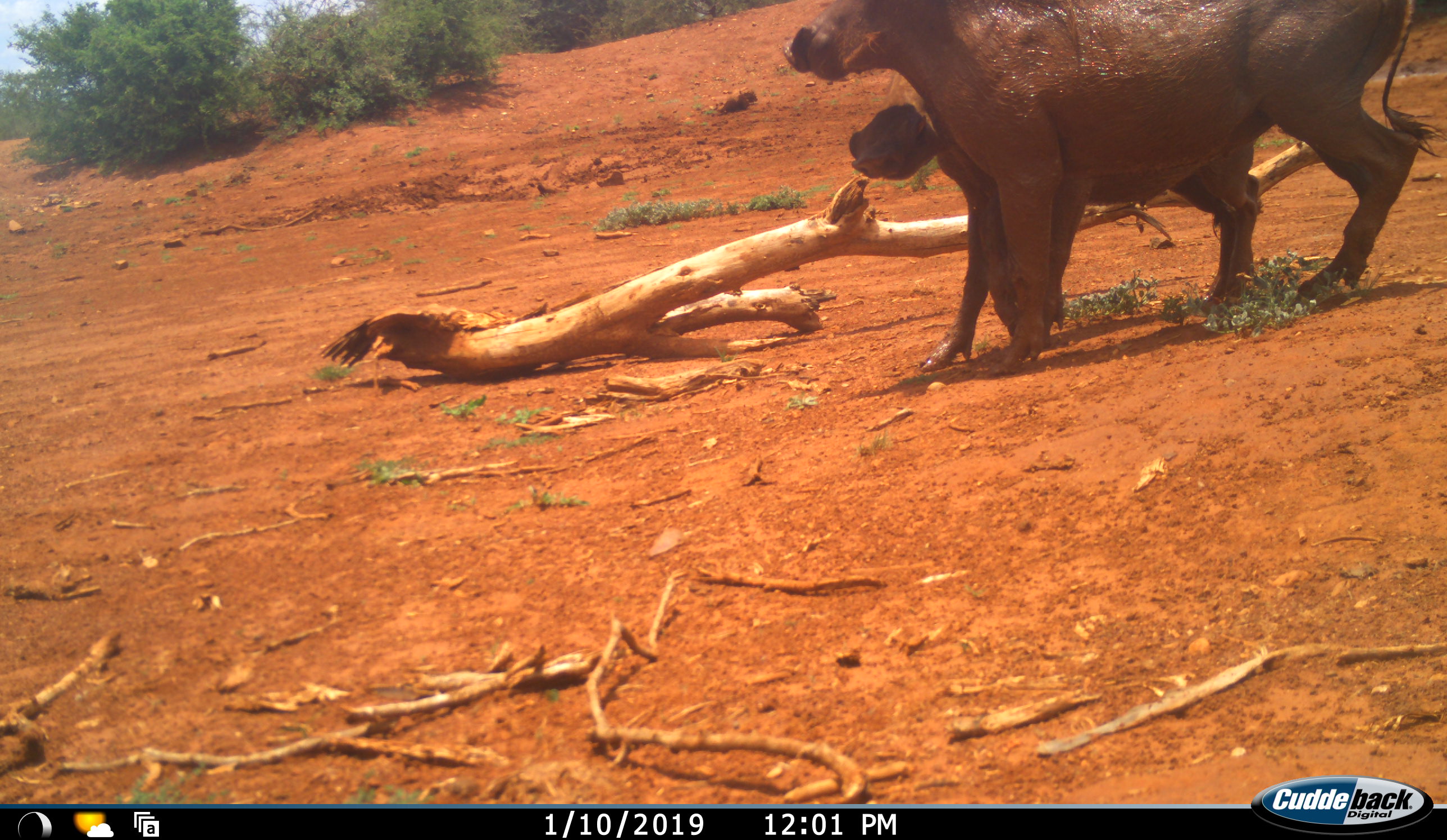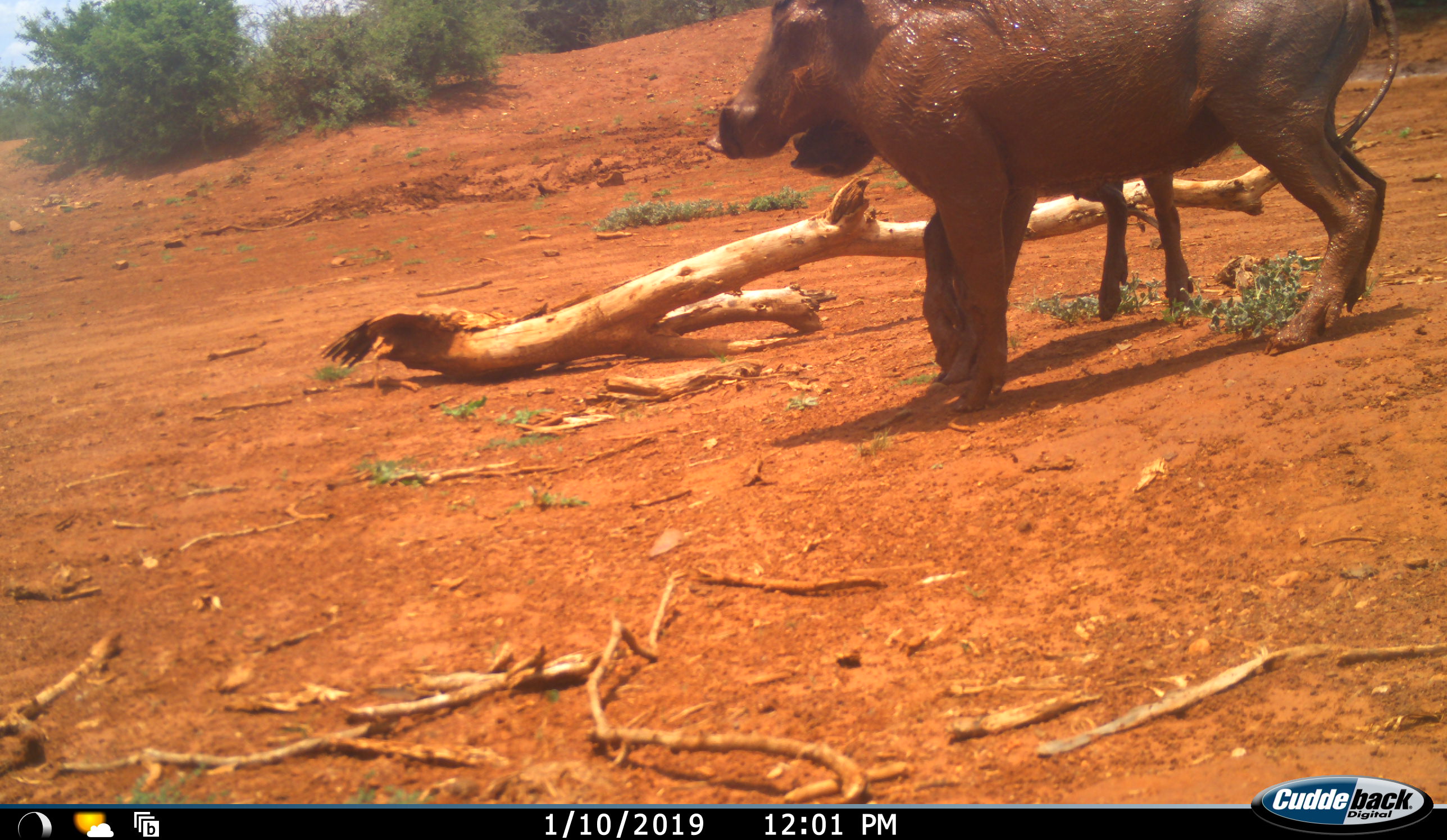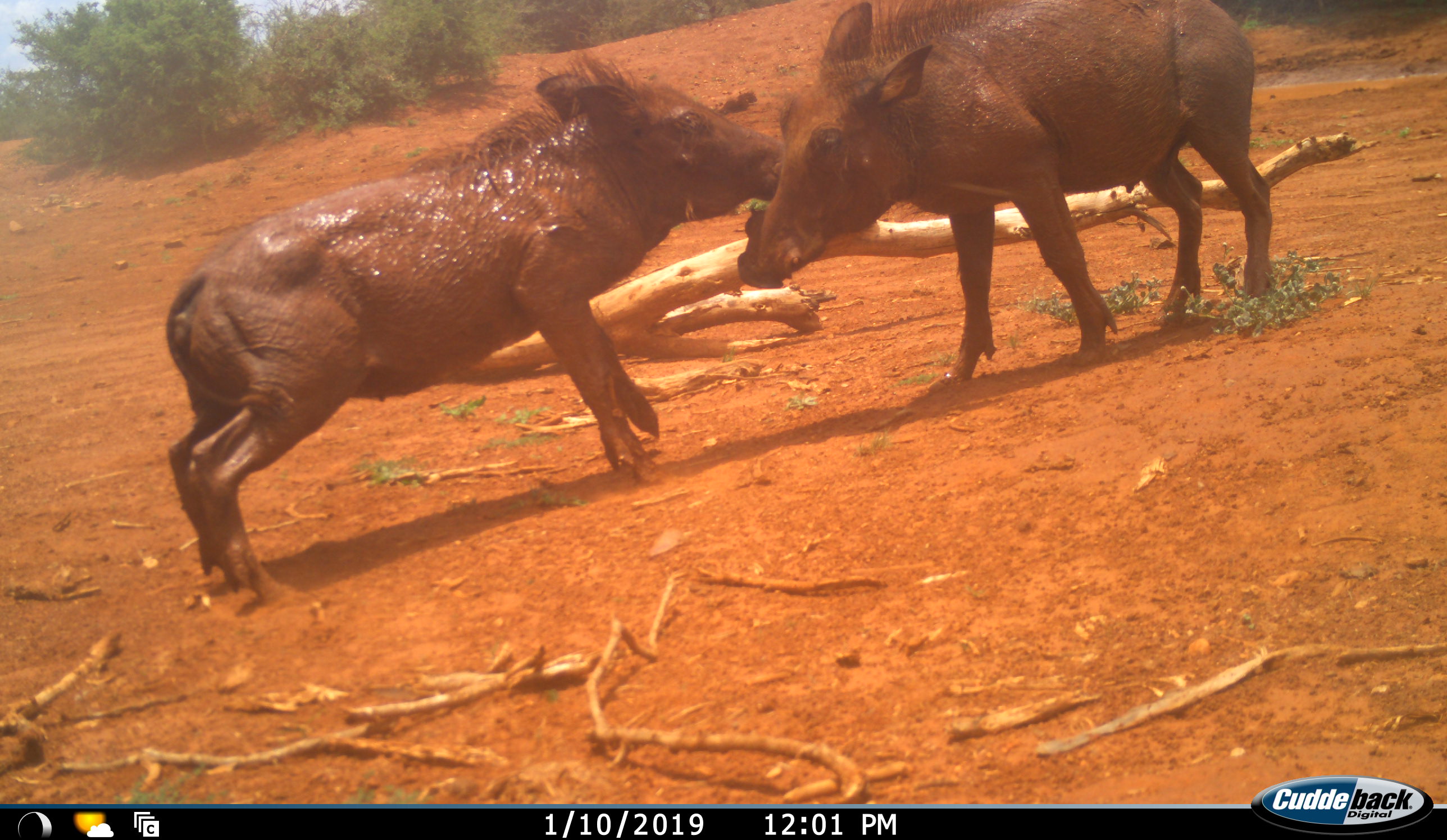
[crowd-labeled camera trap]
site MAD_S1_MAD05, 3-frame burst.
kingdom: Animalia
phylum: Chordata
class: Mammalia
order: Artiodactyla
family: Suidae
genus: Phacochoerus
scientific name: Phacochoerus africanus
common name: warthog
Warthog (Phacochoerus africanus), count 2. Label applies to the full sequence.